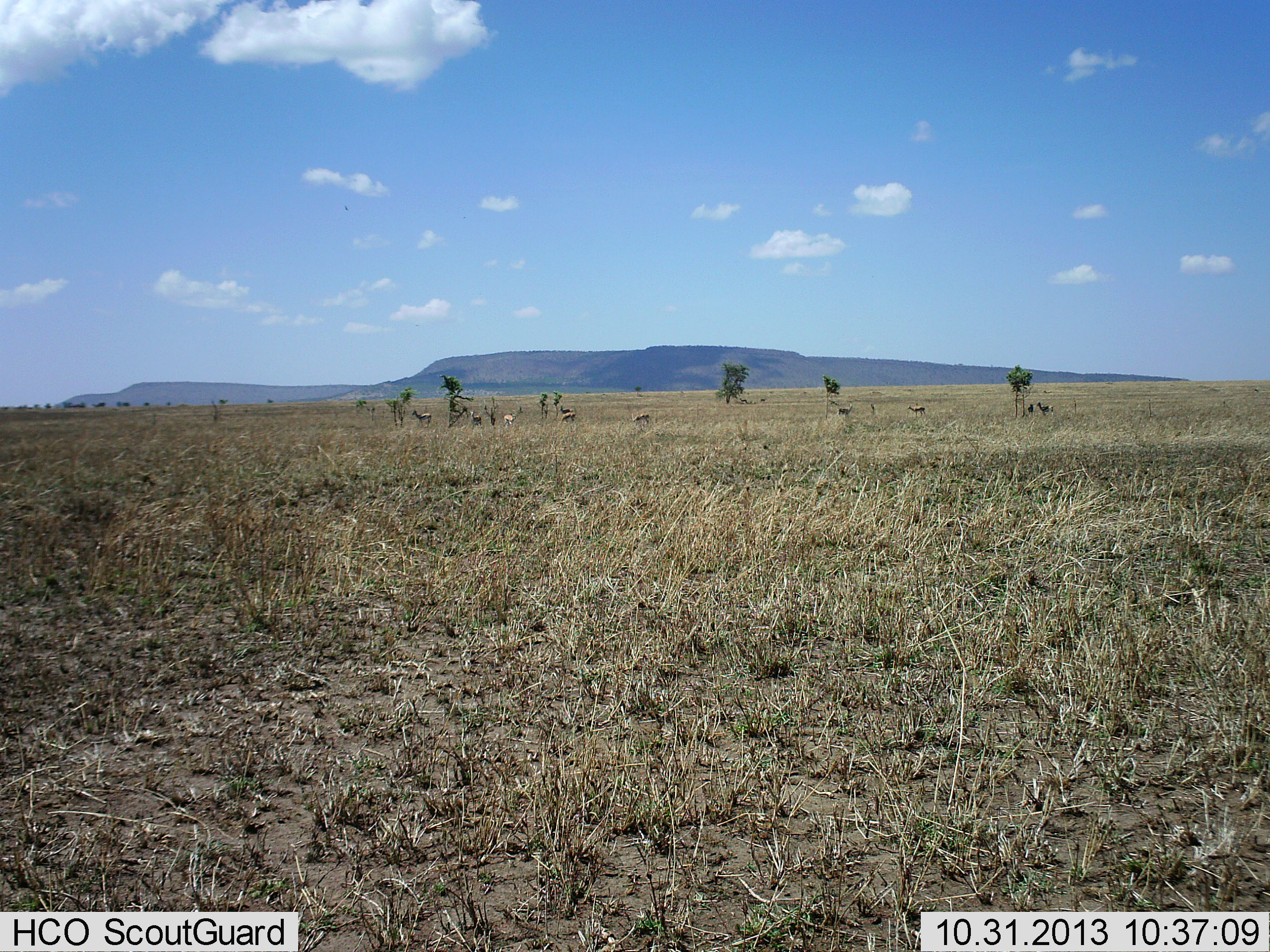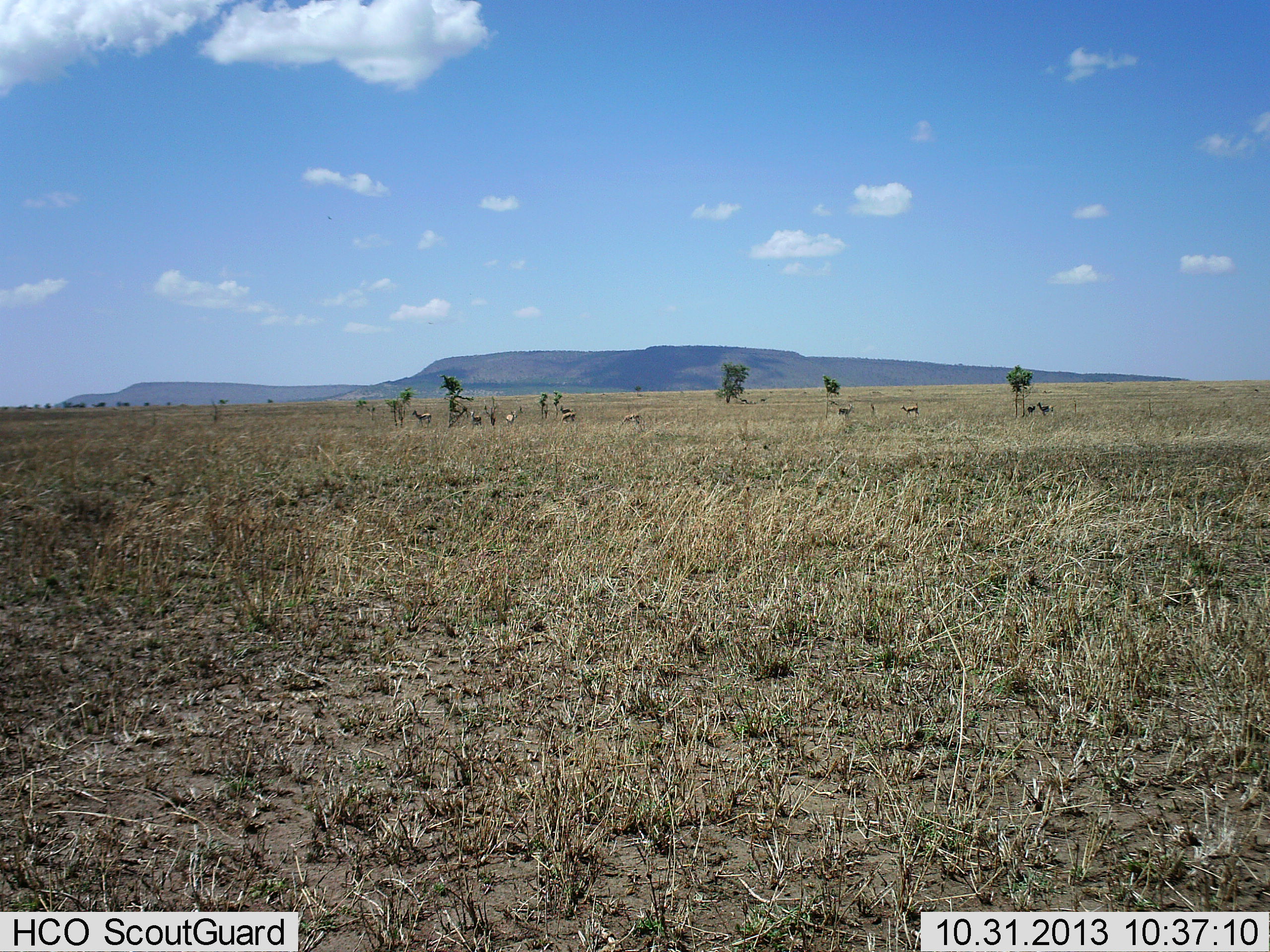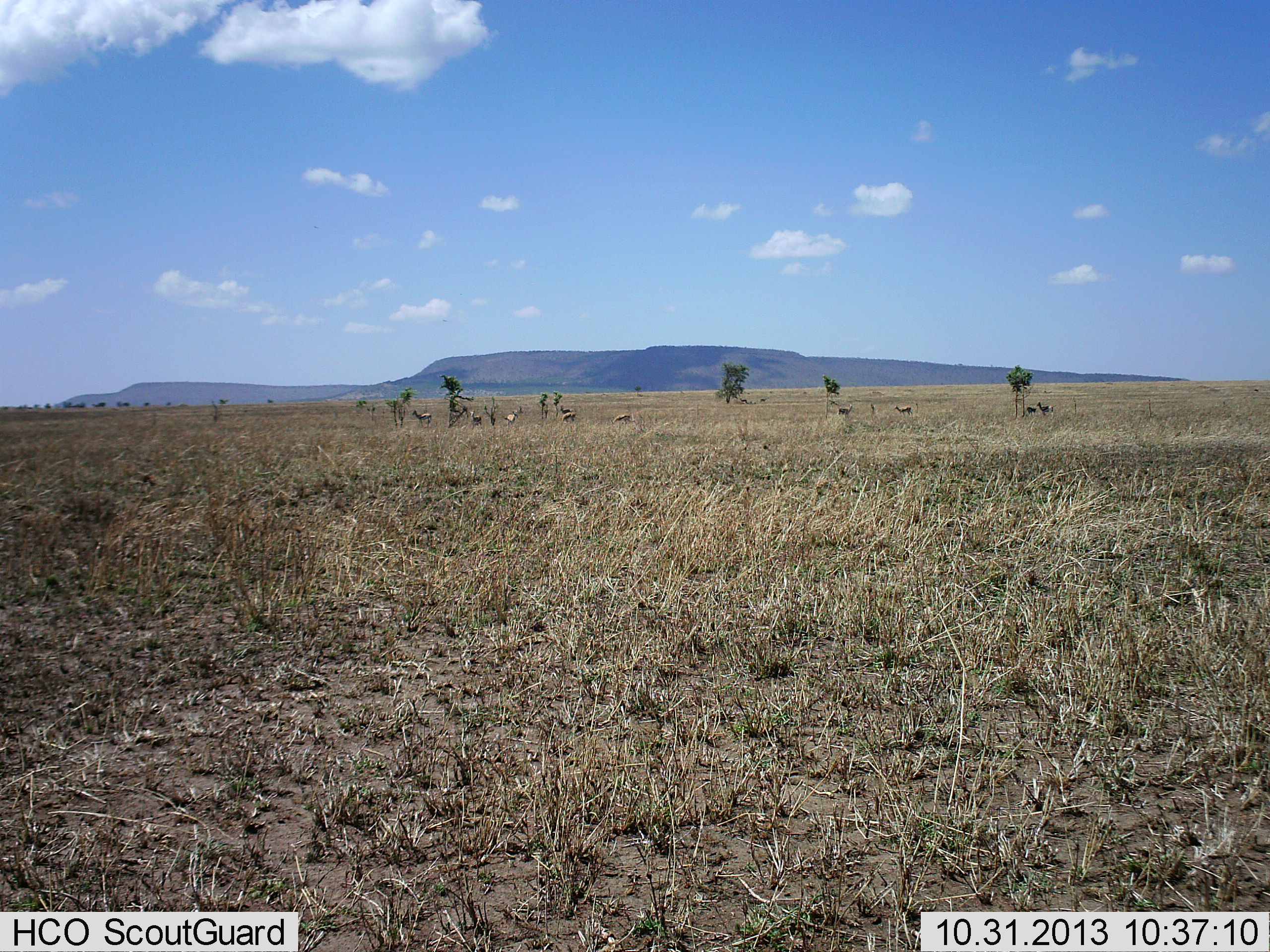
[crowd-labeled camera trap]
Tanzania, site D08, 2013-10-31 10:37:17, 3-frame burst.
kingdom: Animalia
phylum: Chordata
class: Mammalia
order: Artiodactyla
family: Bovidae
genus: Eudorcas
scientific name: Eudorcas thomsonii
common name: thomson's gazelle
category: gazellethomsons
Gazellethomsons (thomson's gazelle) (Eudorcas thomsonii), count 11-50. Behavior (volunteer vote fractions): standing 88%, resting 0%, moving 75%, interacting 0%. Young present (vote fraction): 0%. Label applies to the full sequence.